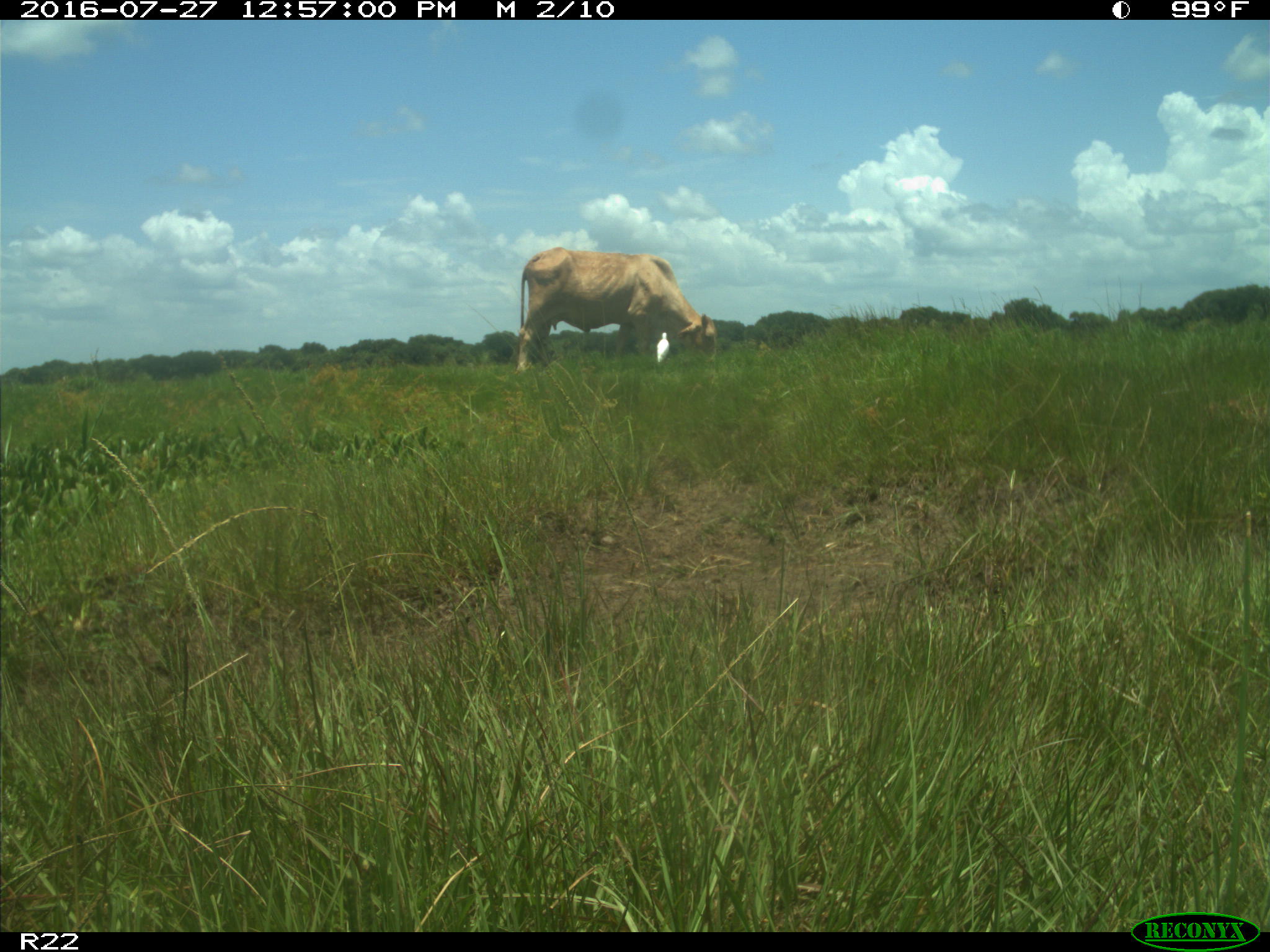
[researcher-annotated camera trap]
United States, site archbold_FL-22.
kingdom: Animalia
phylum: Chordata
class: Mammalia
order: Artiodactyla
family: Bovidae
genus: Bos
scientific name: Bos taurus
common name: domestic cow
Bos taurus (domestic cow).